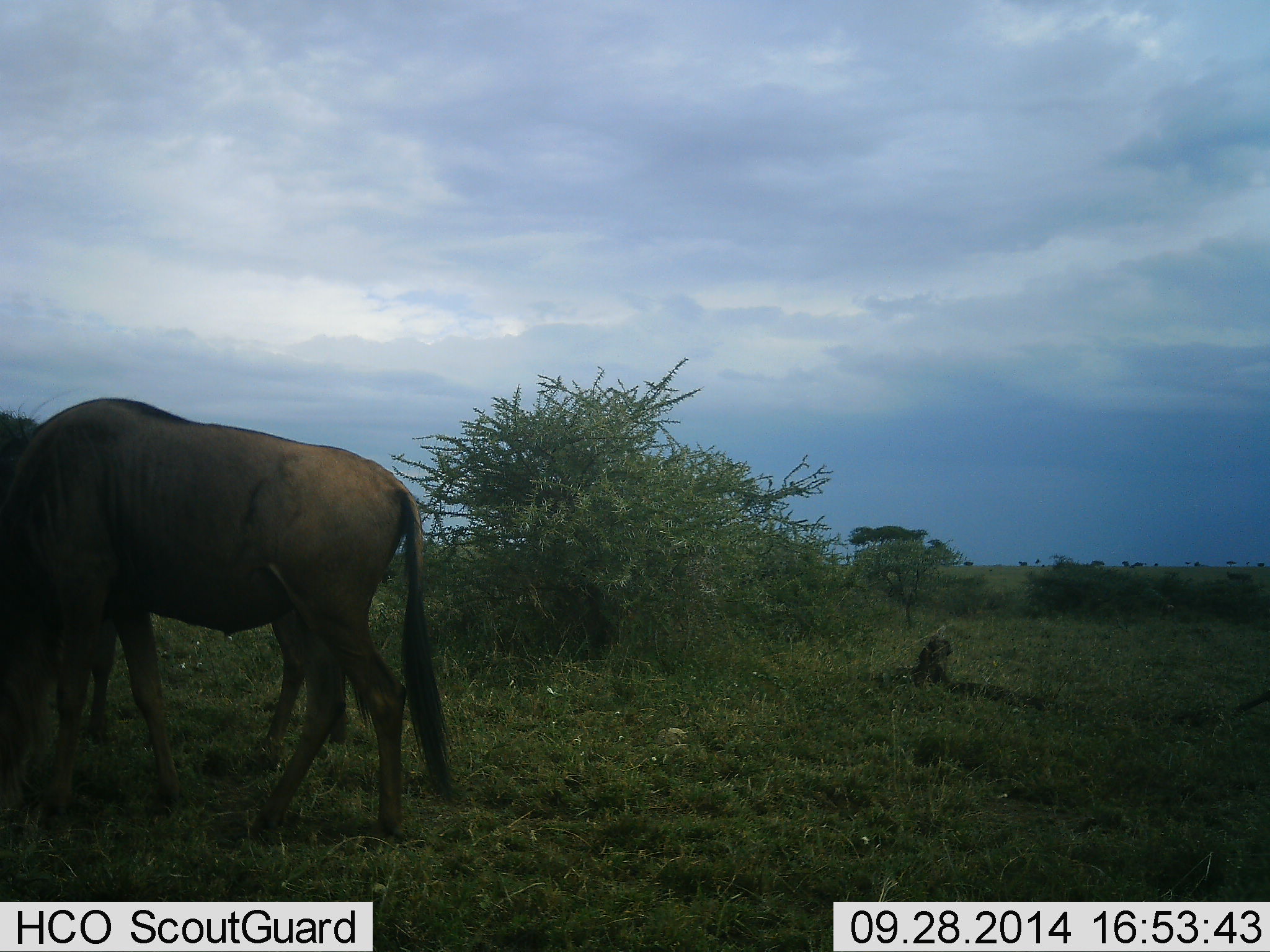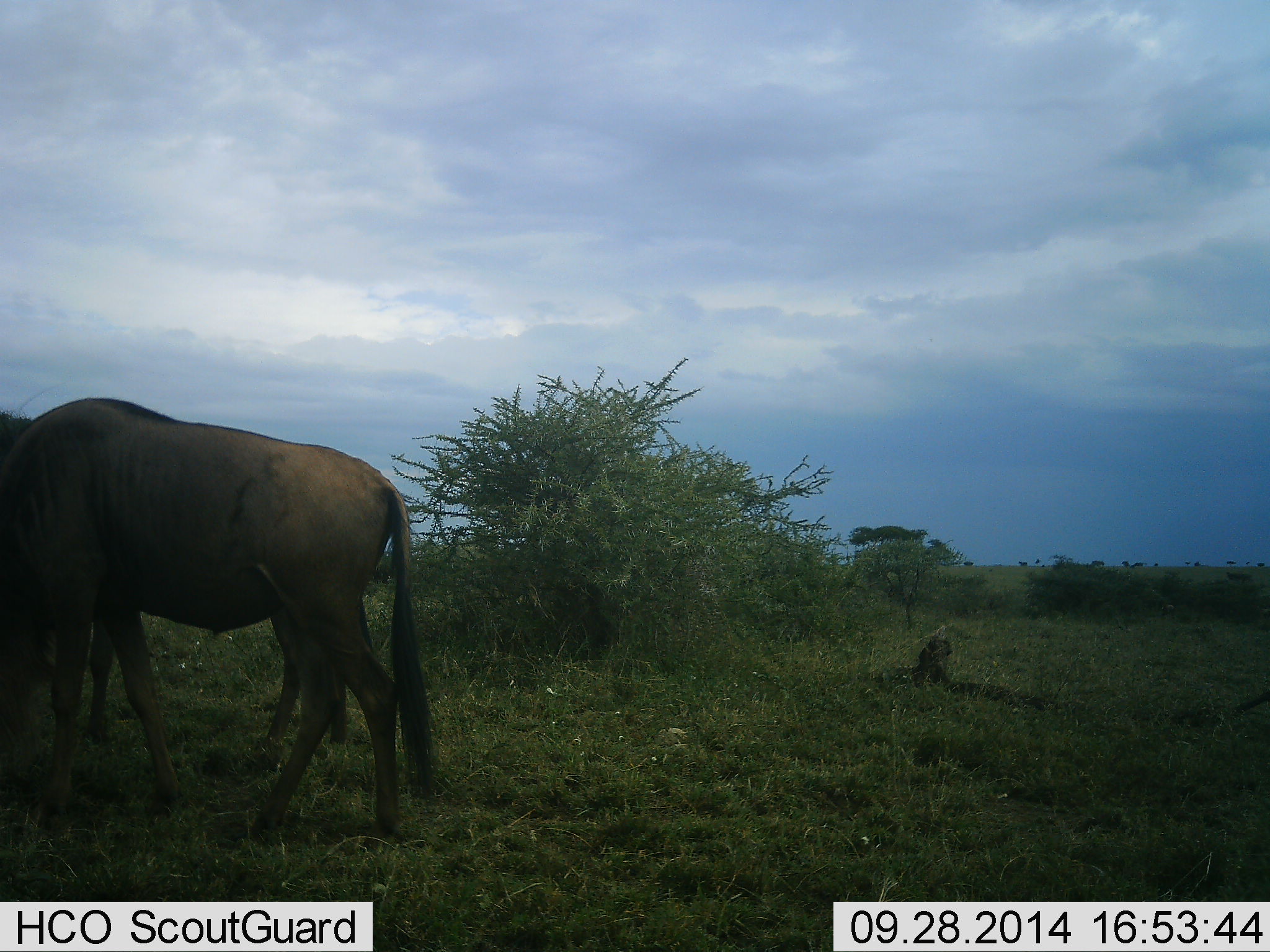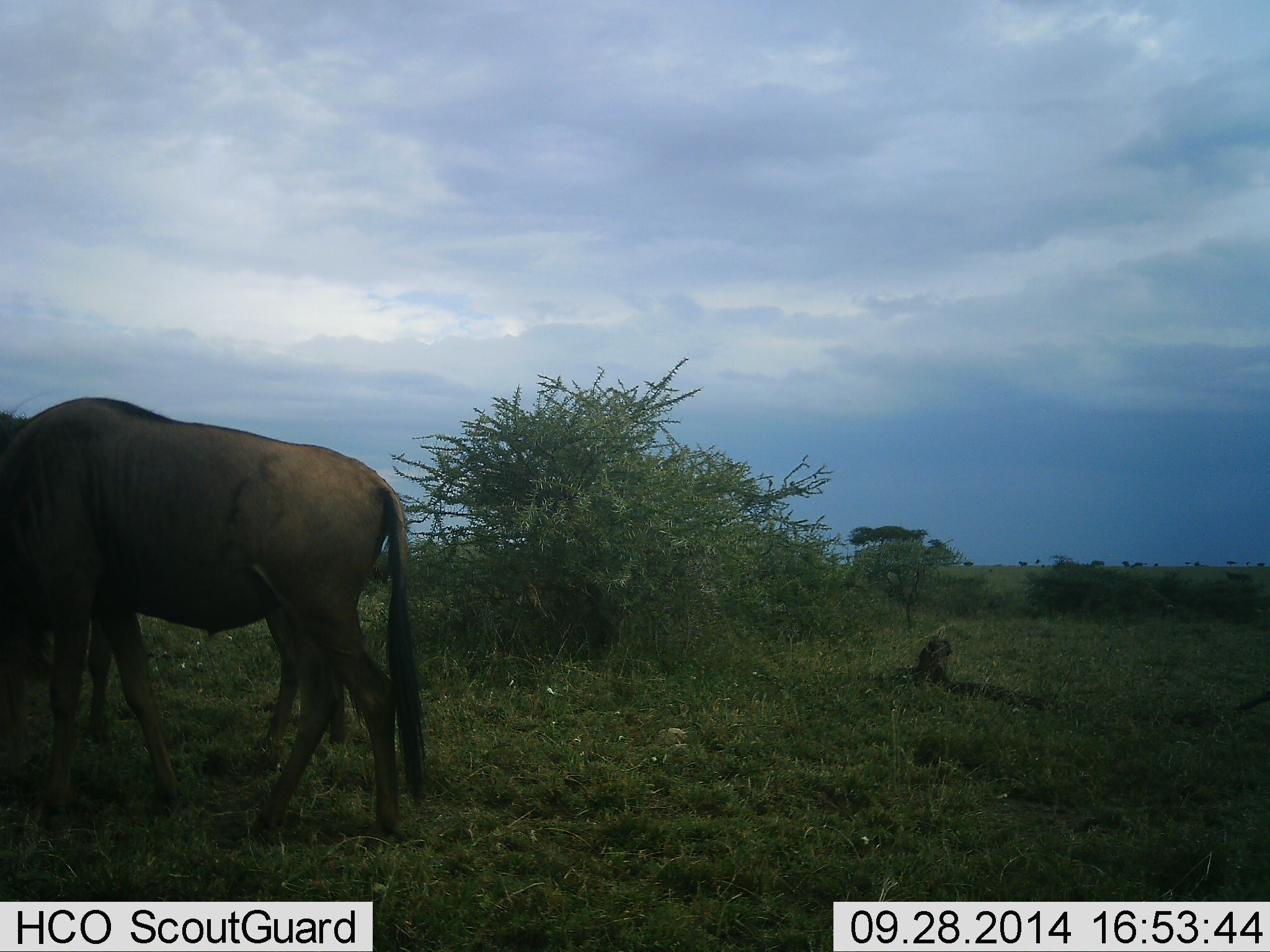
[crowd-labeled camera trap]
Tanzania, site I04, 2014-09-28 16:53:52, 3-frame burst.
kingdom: Animalia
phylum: Chordata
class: Mammalia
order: Artiodactyla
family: Bovidae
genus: Connochaetes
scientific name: Connochaetes taurinus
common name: blue wildebeest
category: wildebeest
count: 2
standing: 80%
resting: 0%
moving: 10%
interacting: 0%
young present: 0%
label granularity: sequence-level